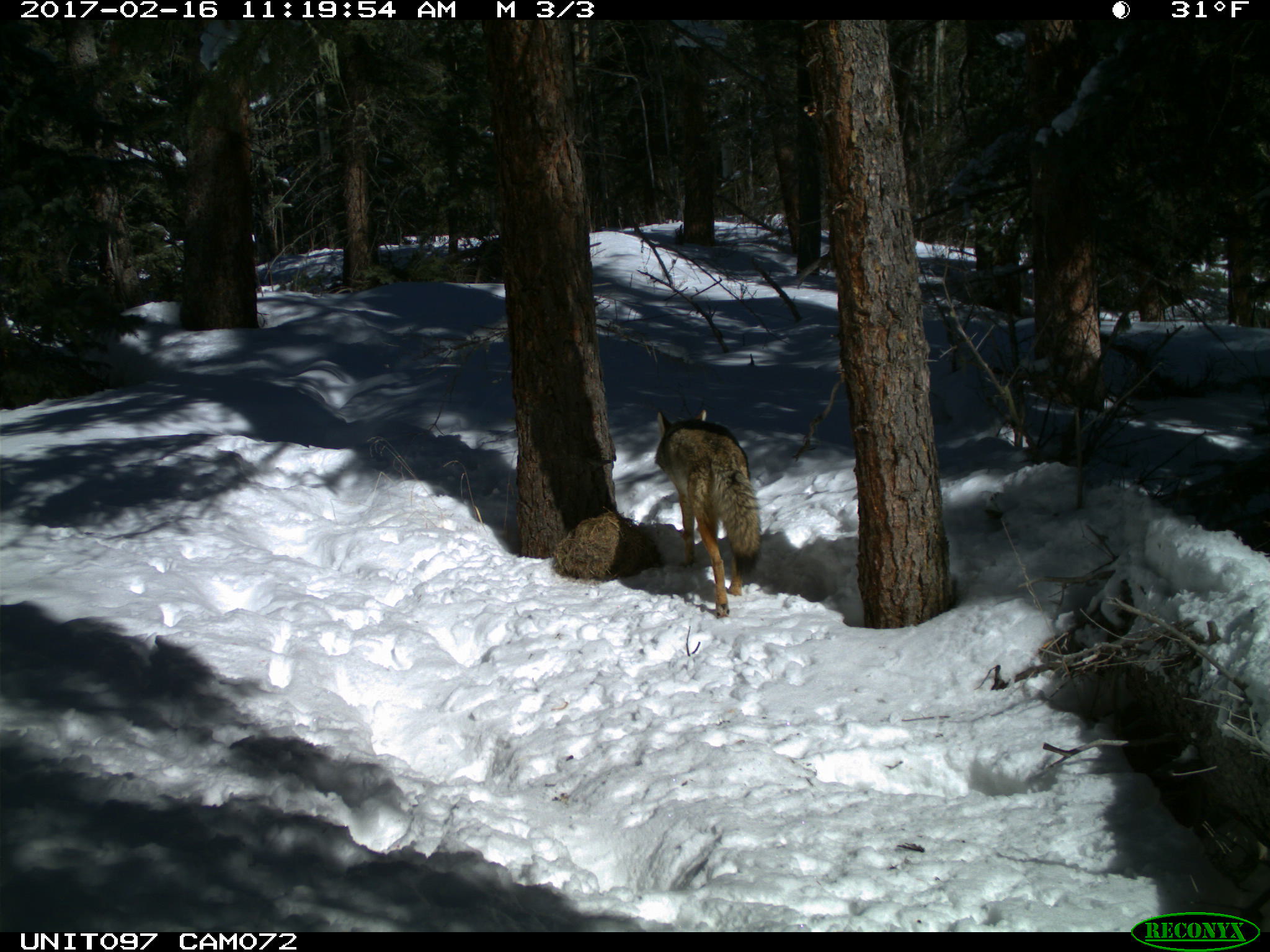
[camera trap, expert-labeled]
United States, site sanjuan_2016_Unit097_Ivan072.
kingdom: Animalia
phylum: Chordata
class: Mammalia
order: Carnivora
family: Canidae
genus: Canis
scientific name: Canis latrans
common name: coyote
Canis latrans (coyote).